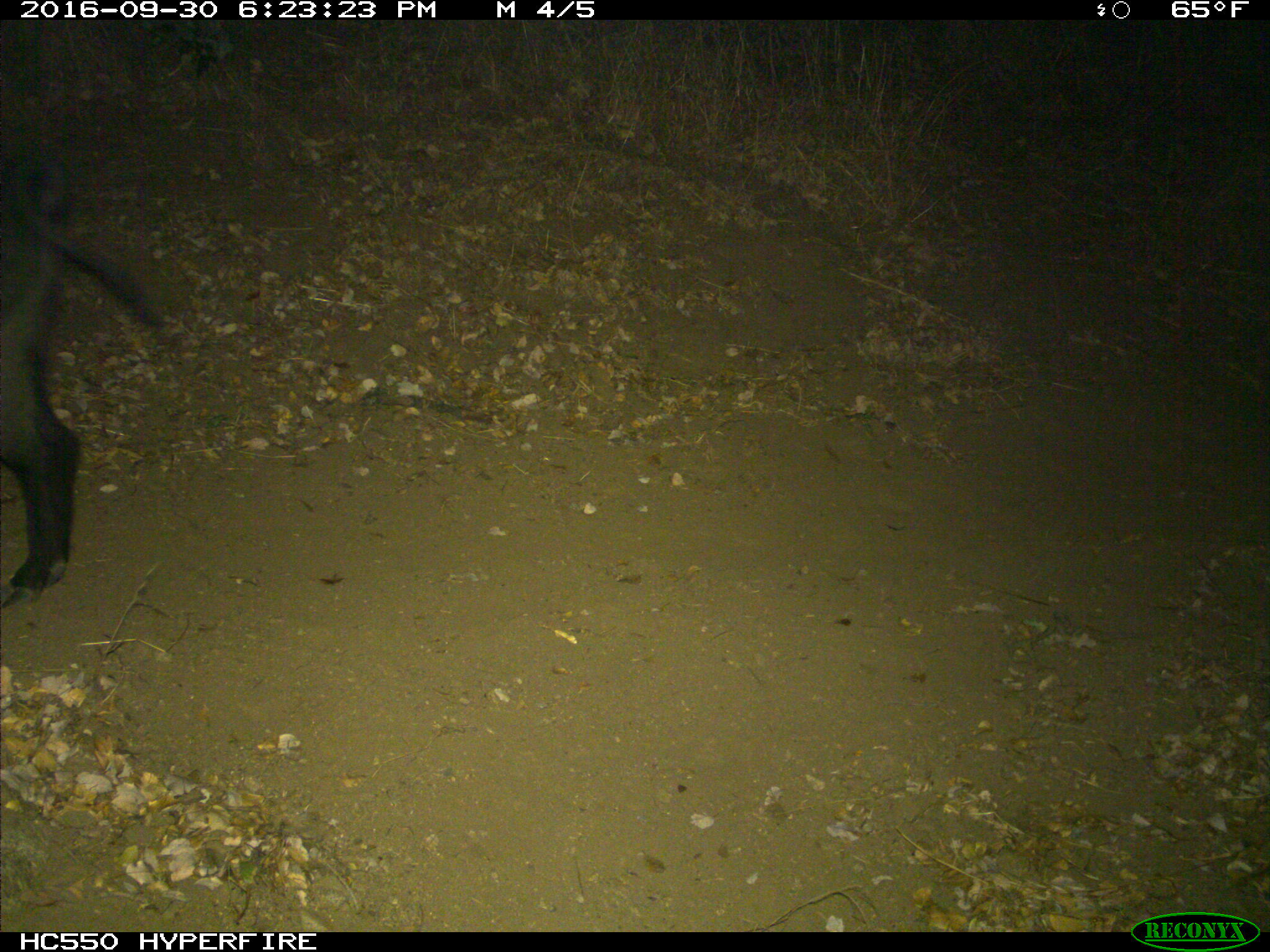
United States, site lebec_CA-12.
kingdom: Animalia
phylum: Chordata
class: Mammalia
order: Artiodactyla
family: Suidae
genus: Sus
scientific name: Sus scrofa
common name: wild boar